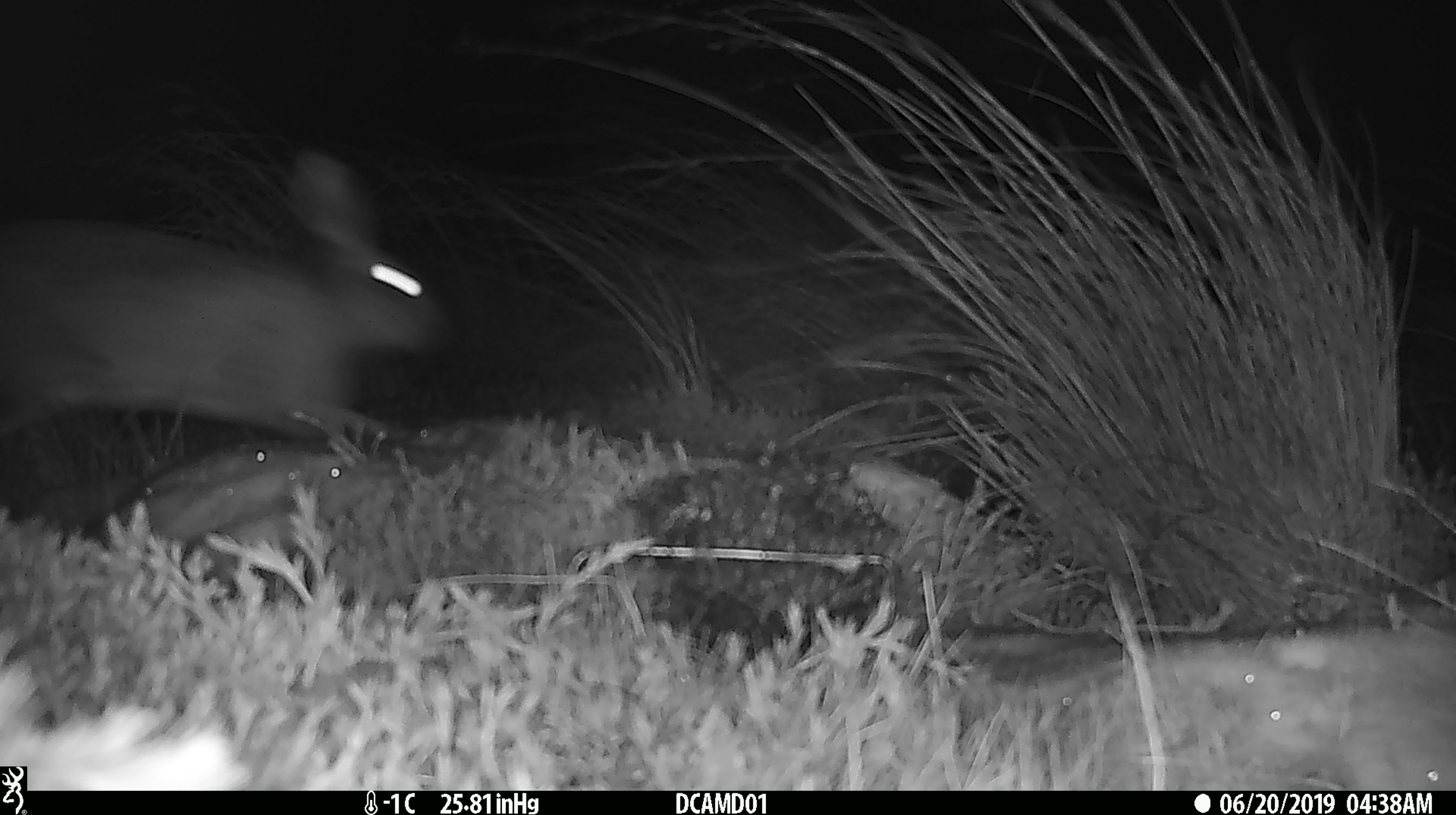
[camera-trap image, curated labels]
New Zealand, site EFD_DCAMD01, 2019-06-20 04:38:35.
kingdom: Animalia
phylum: Chordata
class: Mammalia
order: Lagomorpha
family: Leporidae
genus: Lepus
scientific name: Lepus europaeus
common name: brown hare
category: hare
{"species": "hare (brown hare) (Lepus europaeus)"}